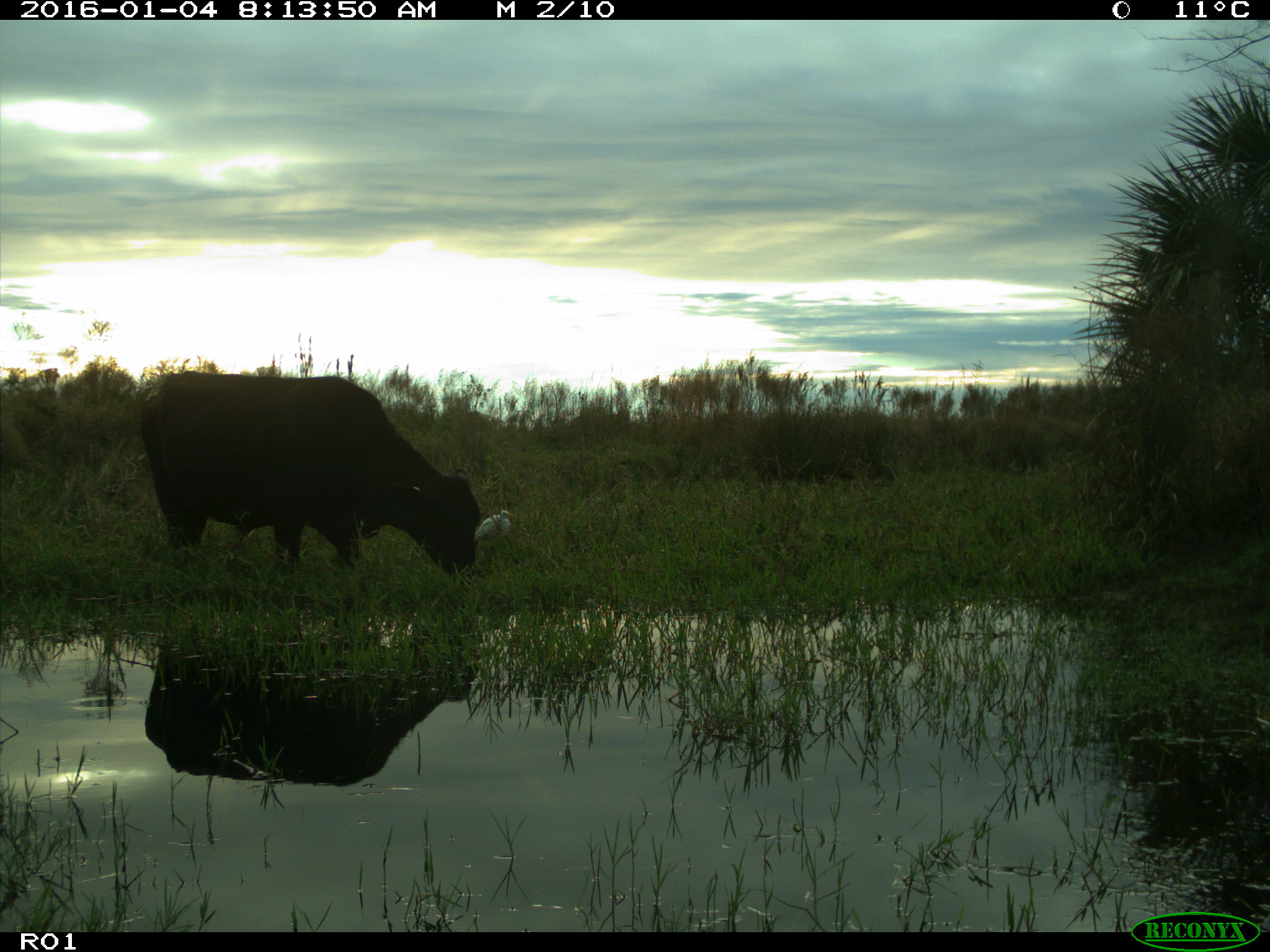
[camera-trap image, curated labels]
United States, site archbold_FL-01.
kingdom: Animalia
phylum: Chordata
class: Mammalia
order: Artiodactyla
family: Bovidae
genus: Bos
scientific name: Bos taurus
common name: domestic cow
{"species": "Bos taurus (domestic cow)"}